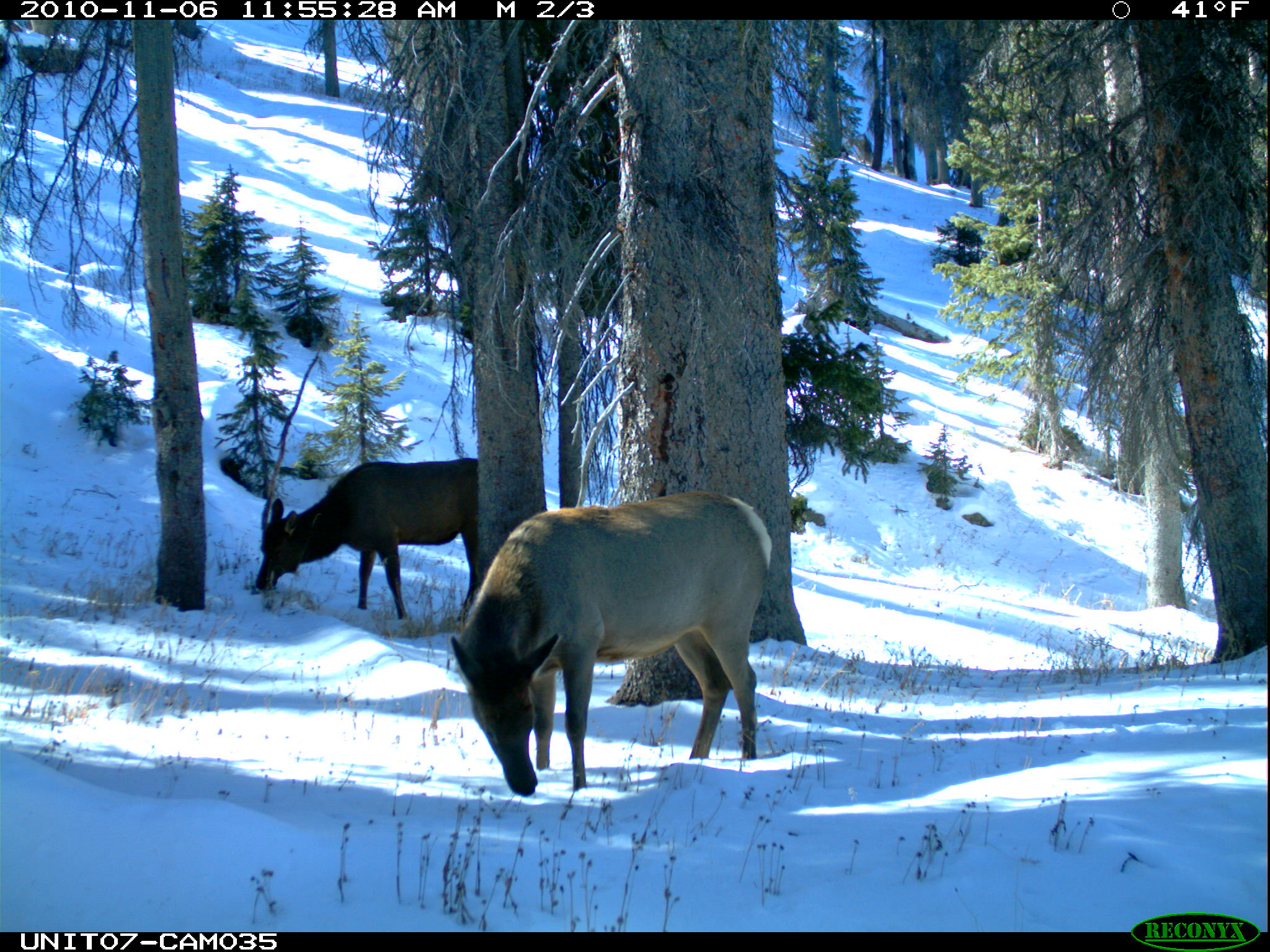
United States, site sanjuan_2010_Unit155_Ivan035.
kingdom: Animalia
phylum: Chordata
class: Mammalia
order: Artiodactyla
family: Cervidae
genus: Cervus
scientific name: Cervus elaphus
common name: red deer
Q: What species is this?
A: Cervus elaphus (red deer).